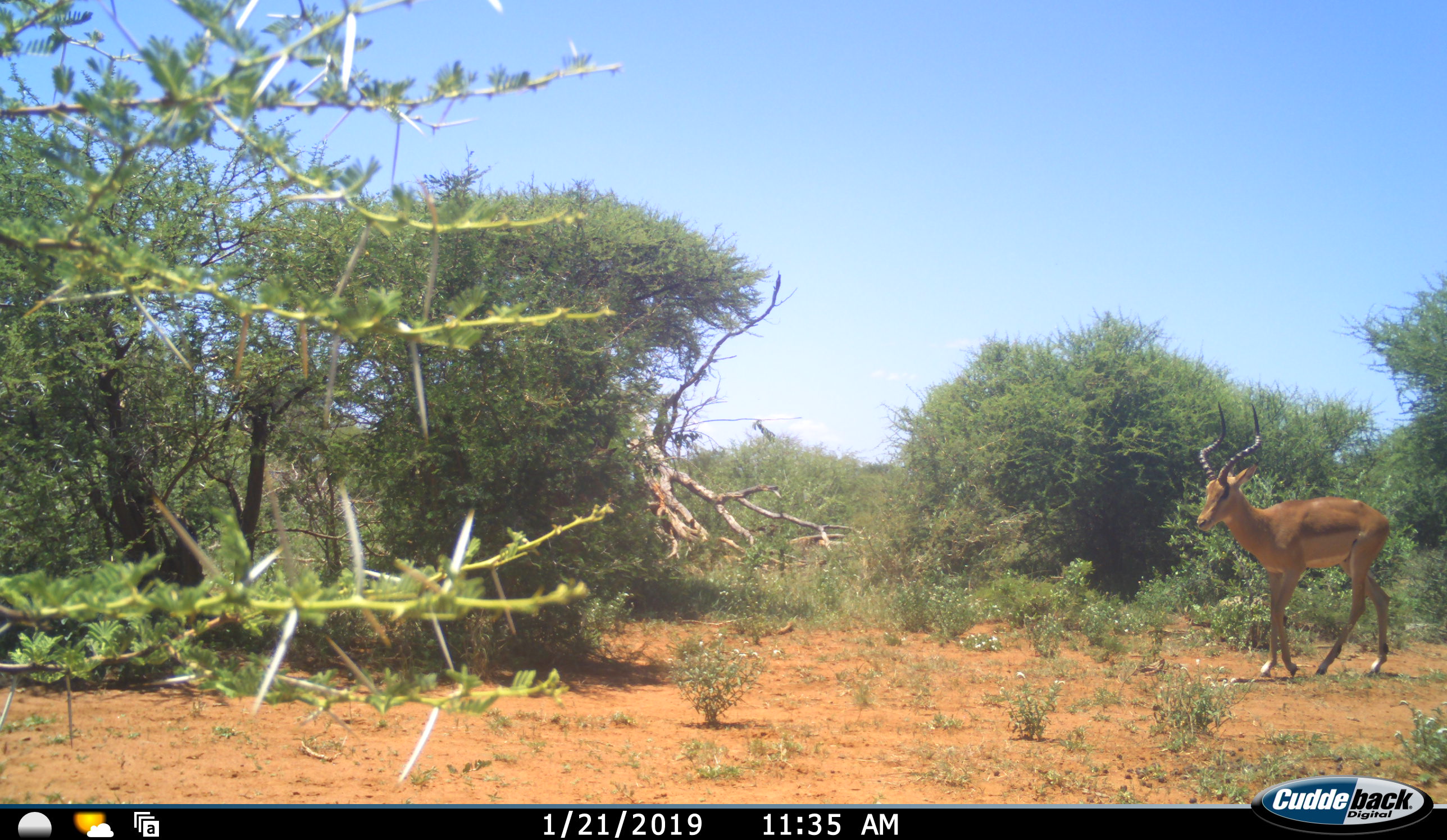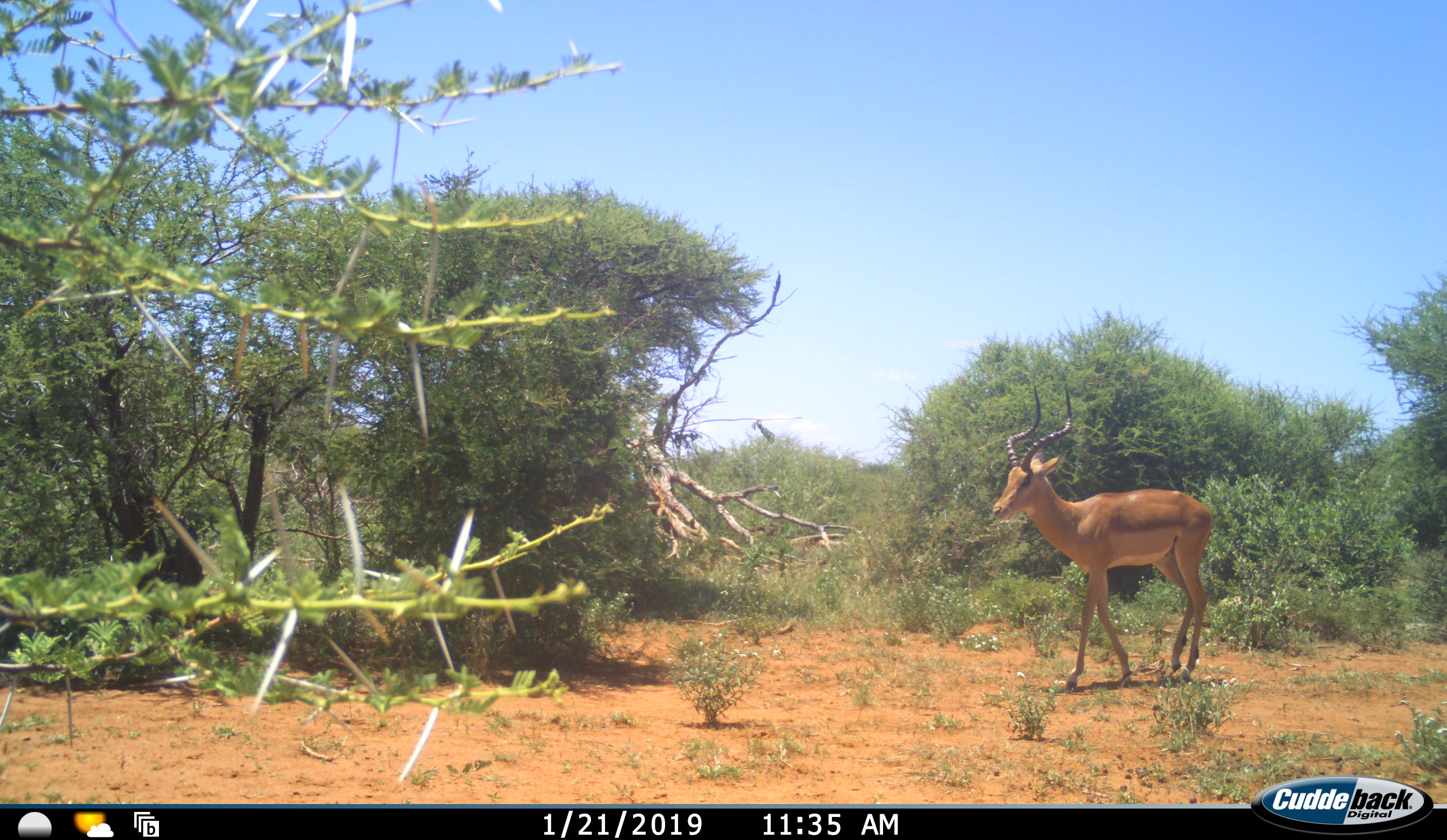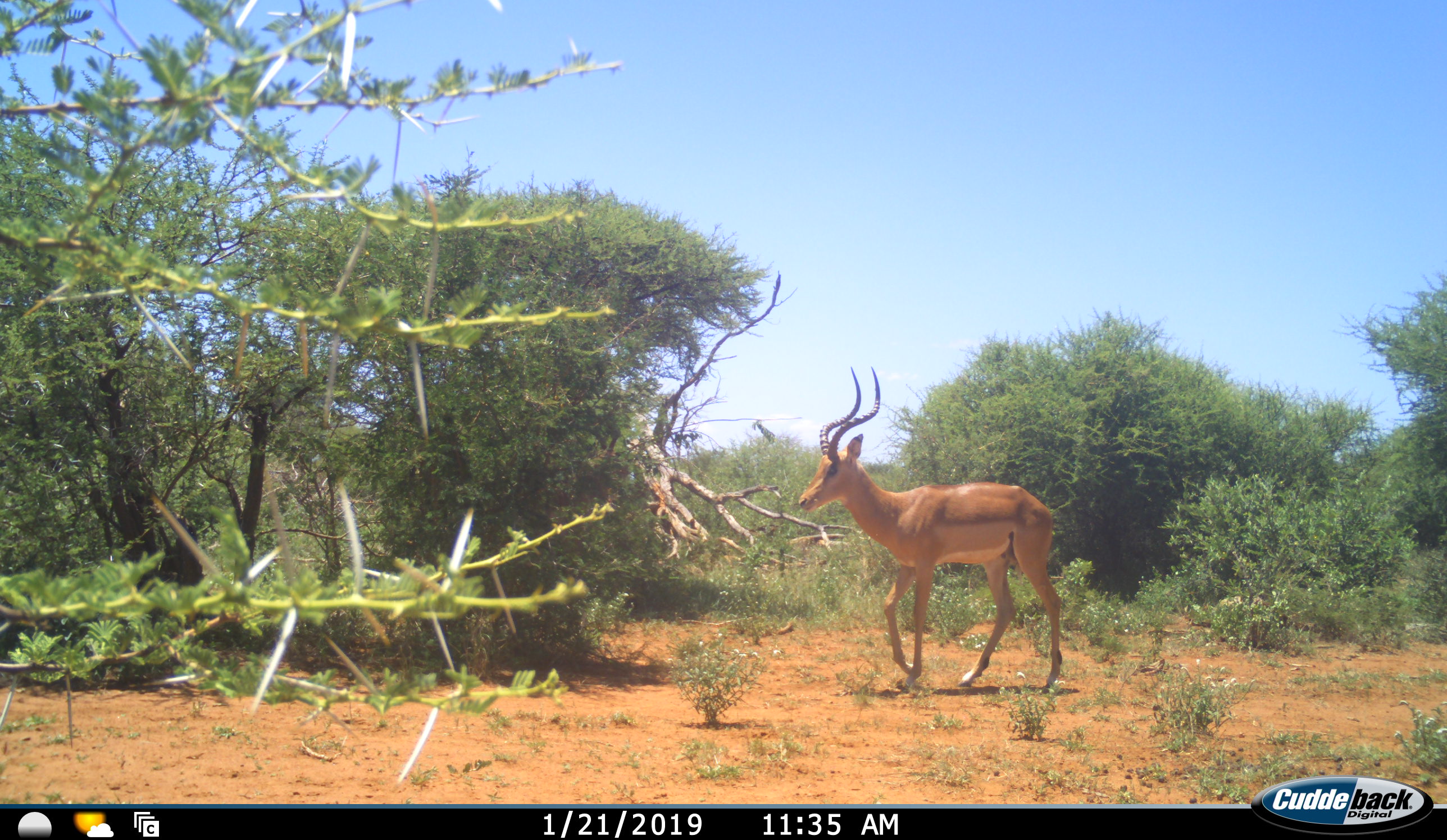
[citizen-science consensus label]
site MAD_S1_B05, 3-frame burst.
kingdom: Animalia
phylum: Chordata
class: Mammalia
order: Artiodactyla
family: Bovidae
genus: Aepyceros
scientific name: Aepyceros melampus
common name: impala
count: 1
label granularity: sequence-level